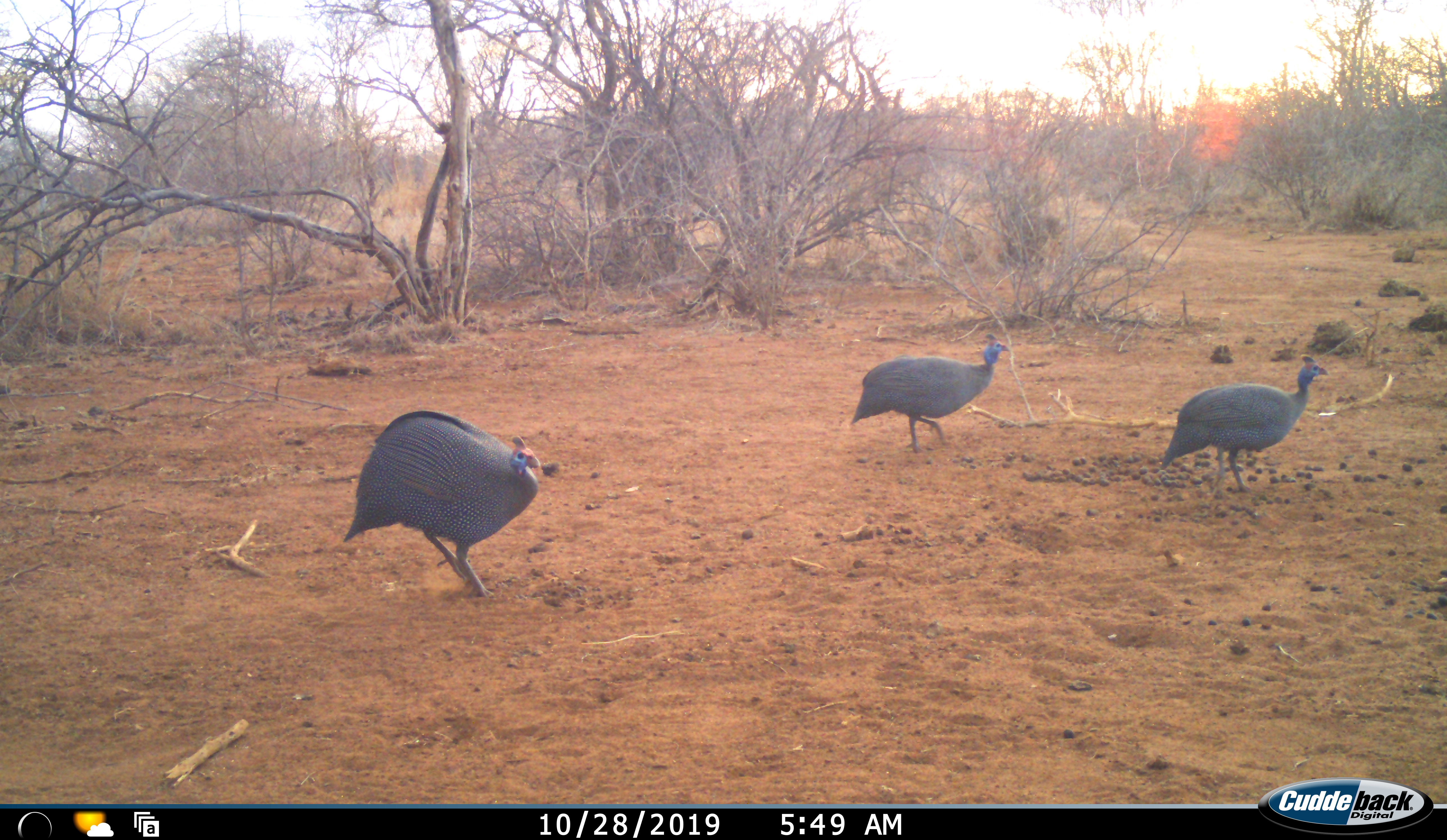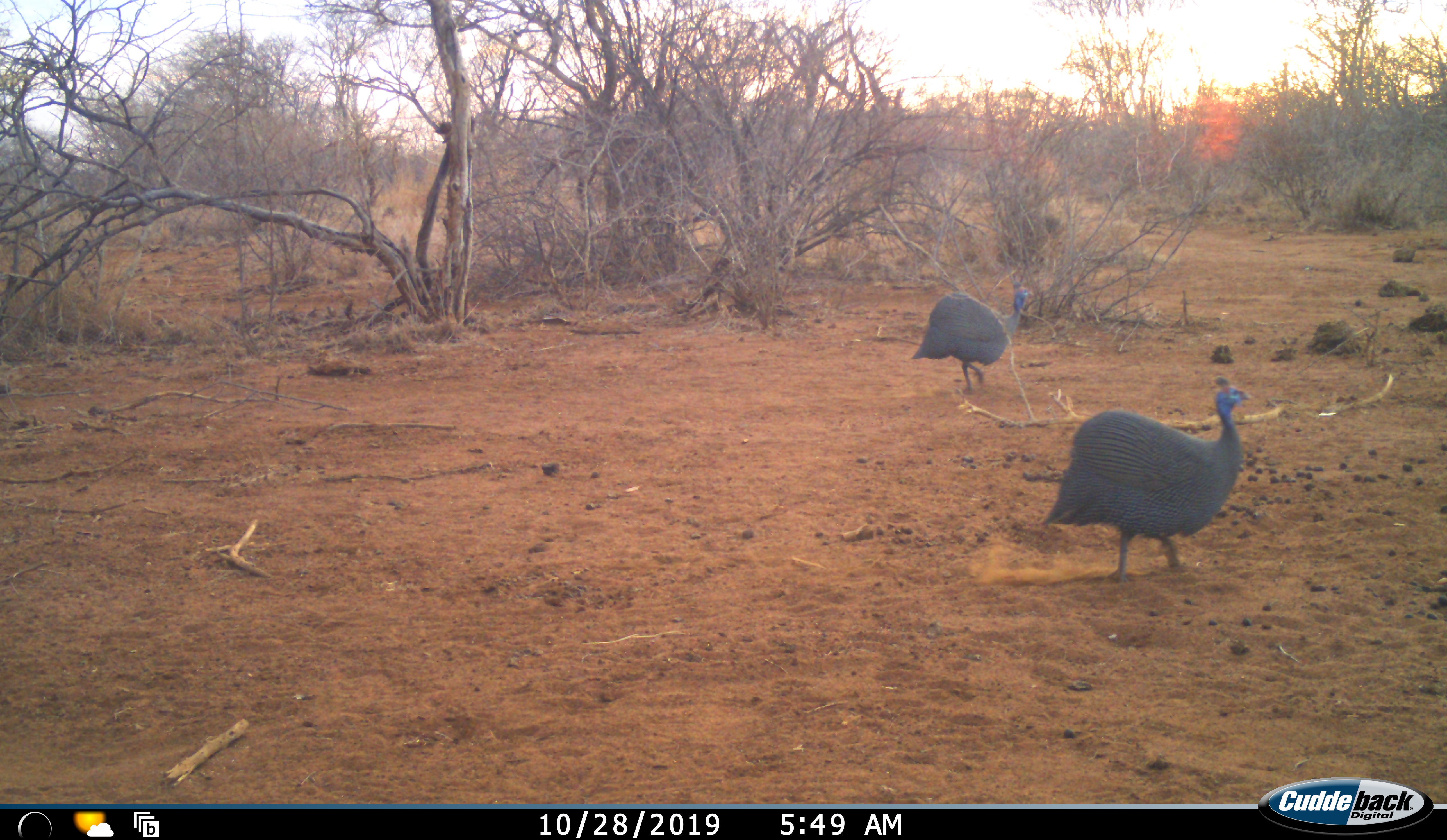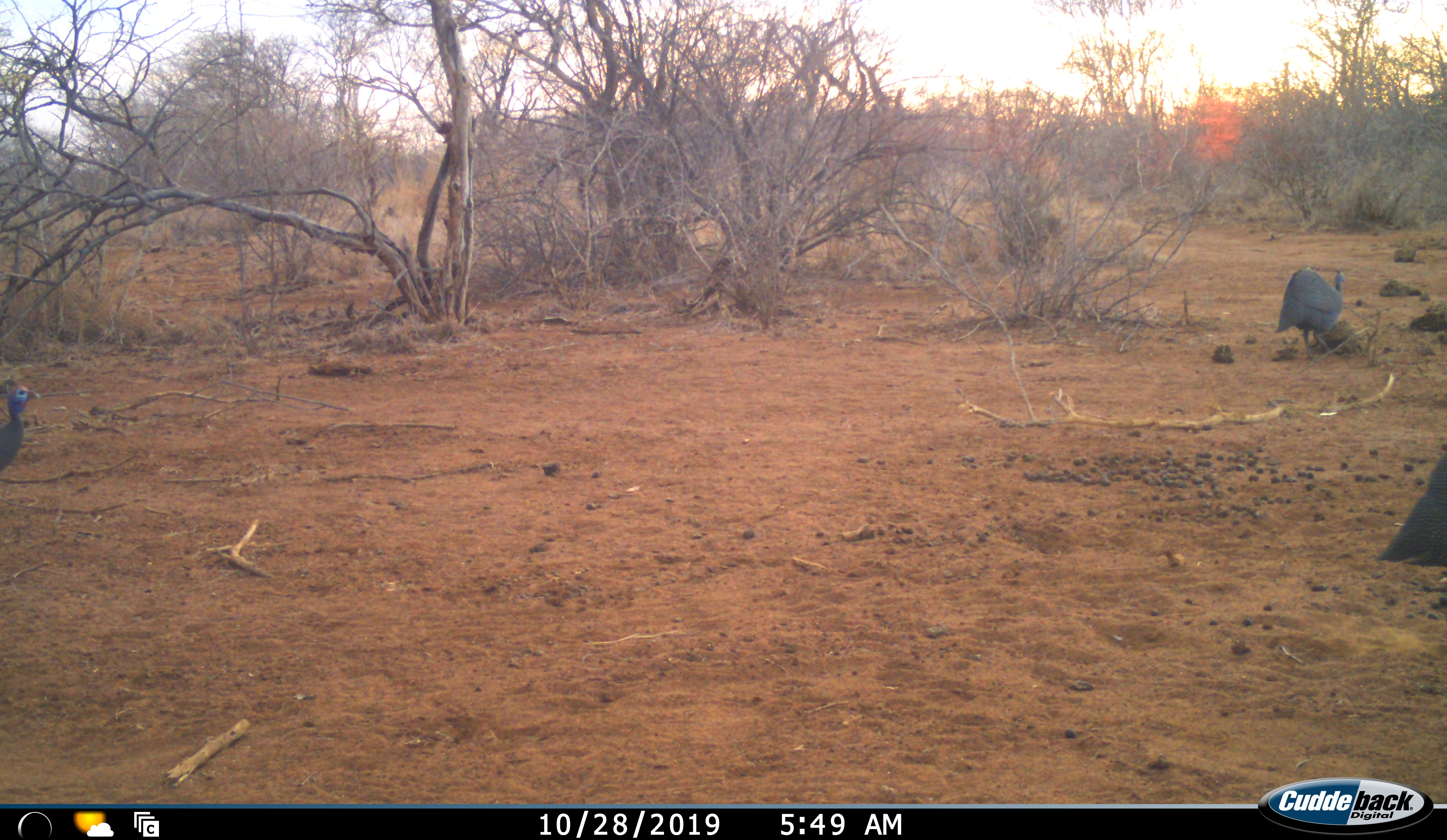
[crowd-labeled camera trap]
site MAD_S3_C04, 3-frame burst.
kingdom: Animalia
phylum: Chordata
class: Aves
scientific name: Aves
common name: bird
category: birdother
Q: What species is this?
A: Birdother (bird) (Aves).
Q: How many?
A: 3.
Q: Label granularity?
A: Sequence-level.